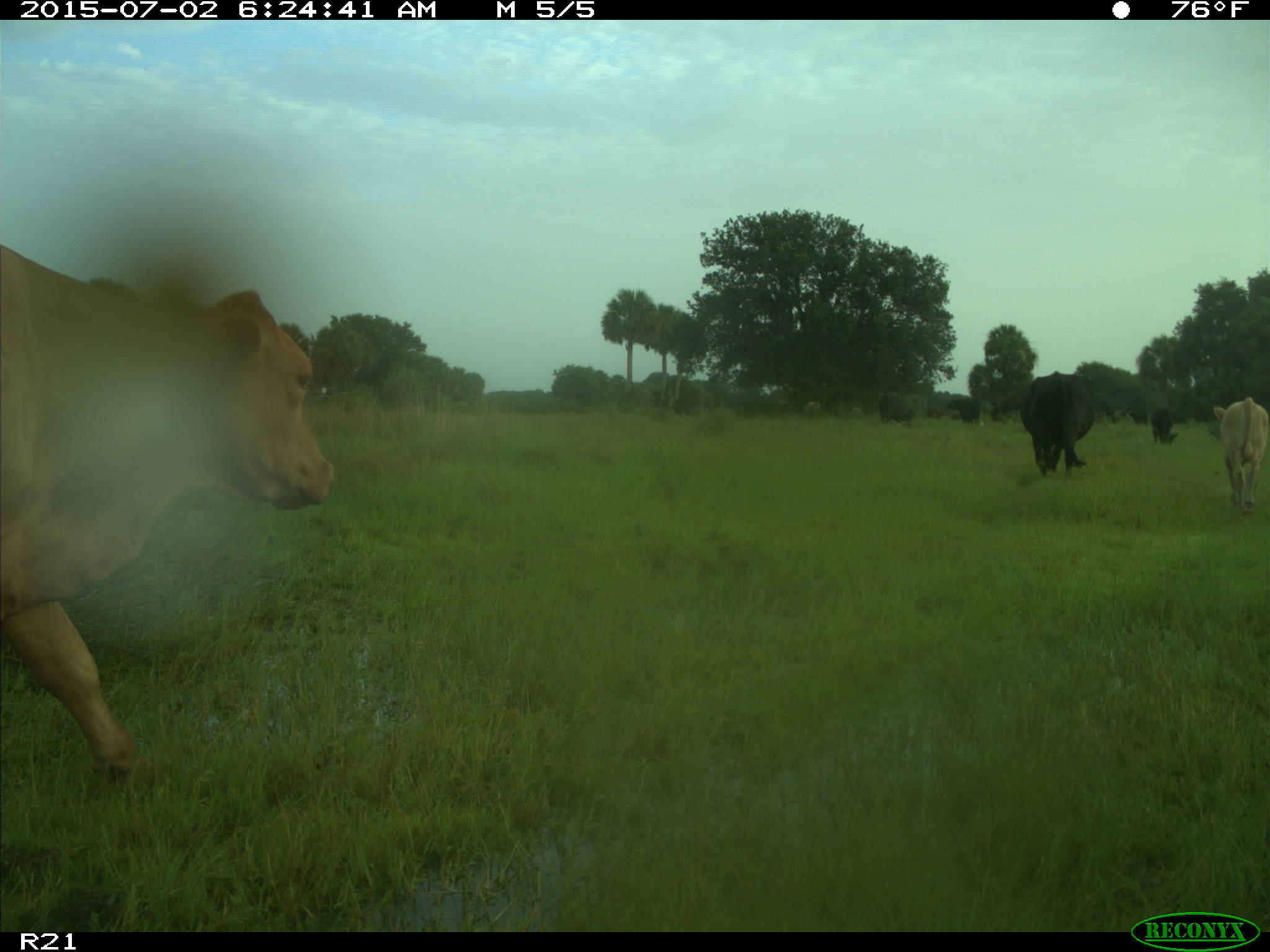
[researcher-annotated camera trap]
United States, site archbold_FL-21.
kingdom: Animalia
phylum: Chordata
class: Mammalia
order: Artiodactyla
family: Bovidae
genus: Bos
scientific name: Bos taurus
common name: domestic cow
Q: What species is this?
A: Bos taurus (domestic cow).